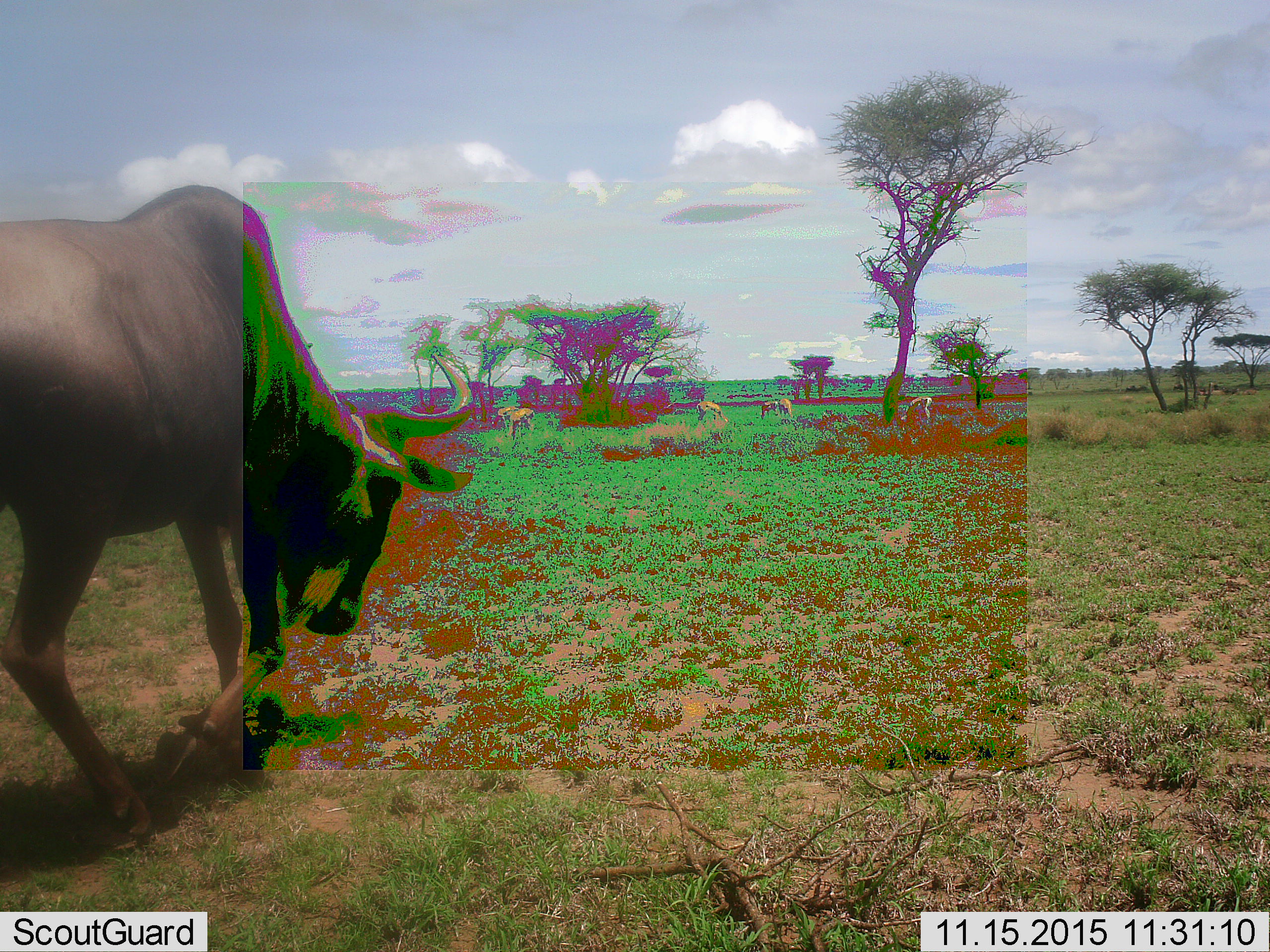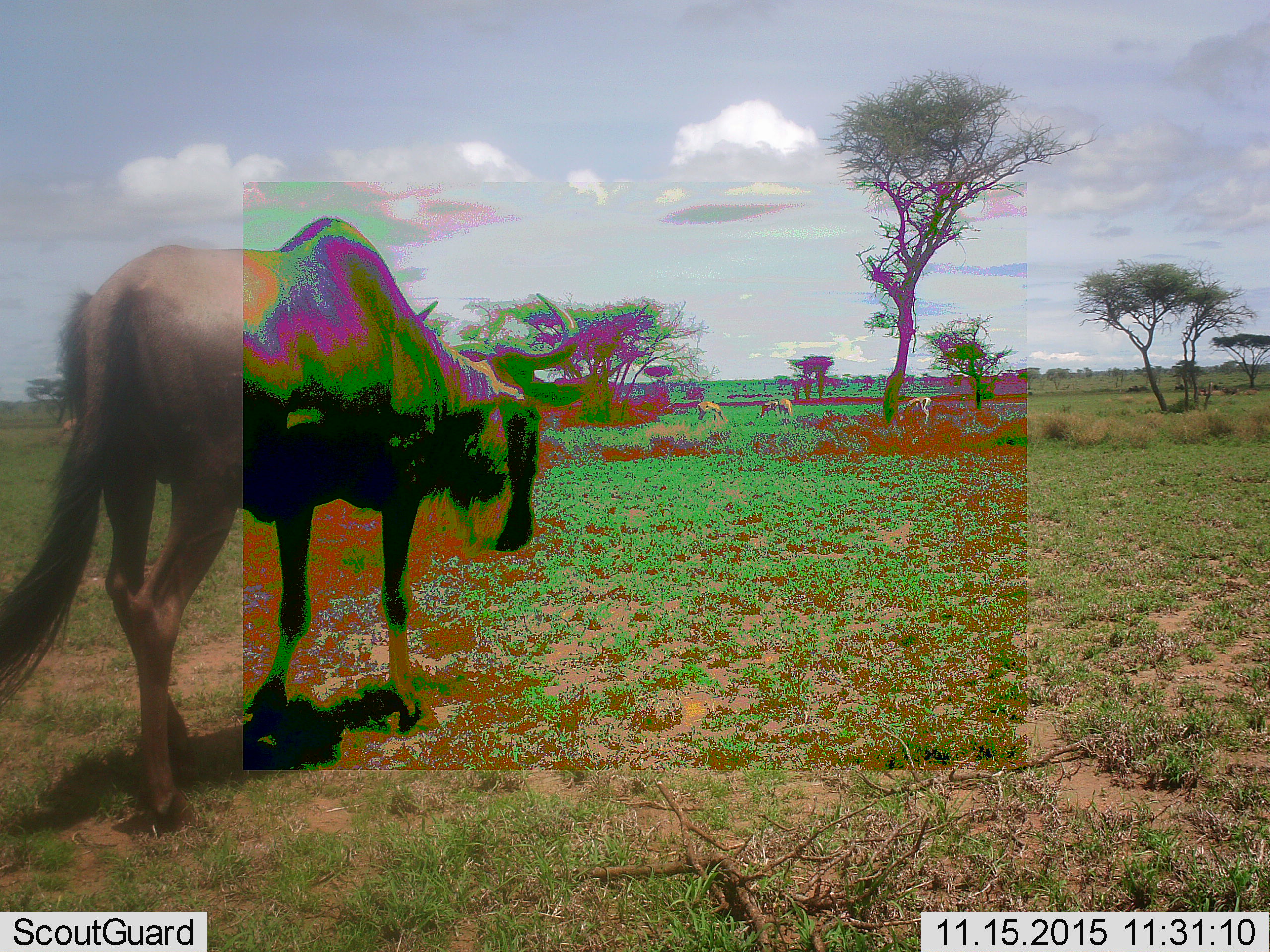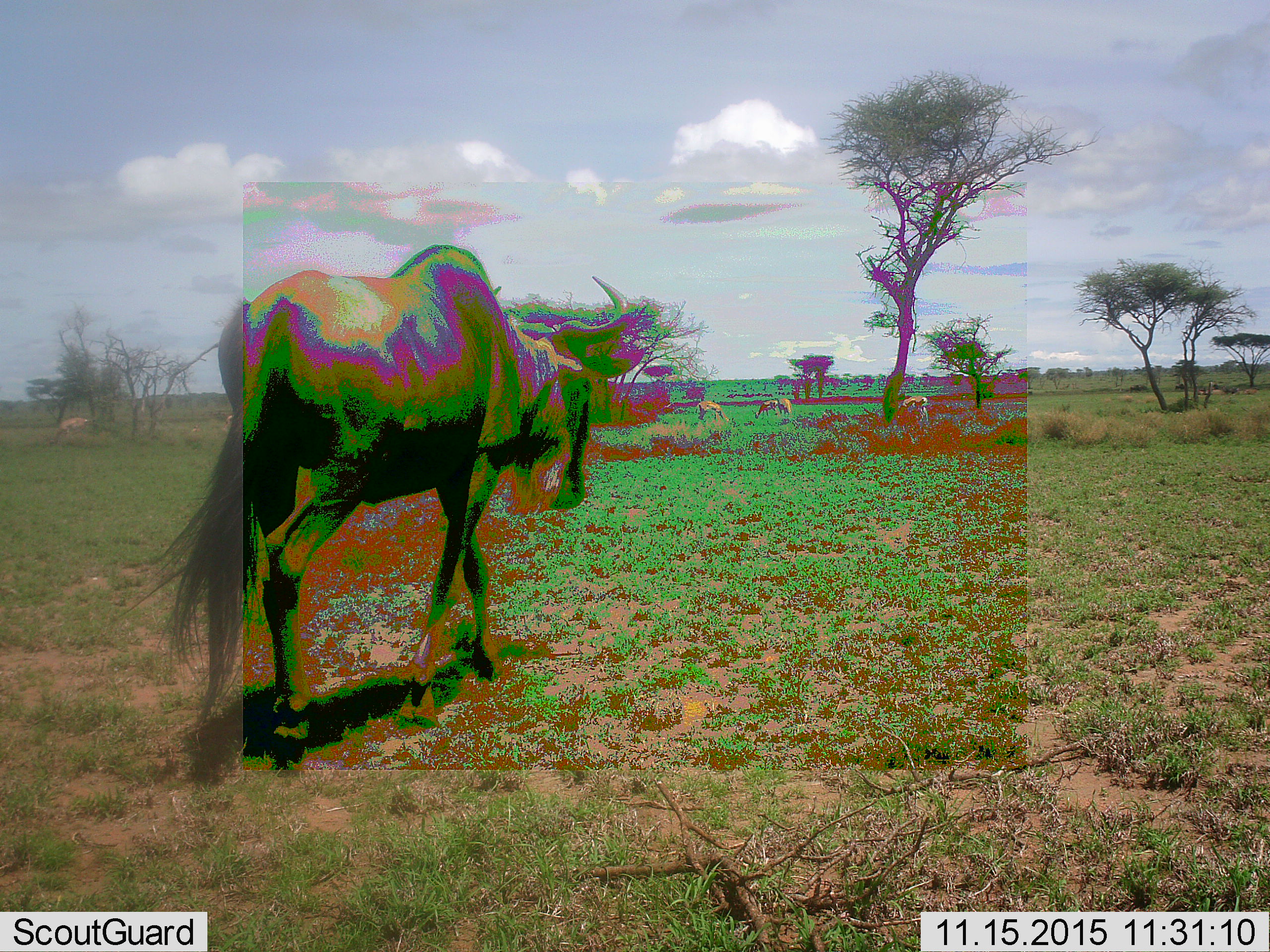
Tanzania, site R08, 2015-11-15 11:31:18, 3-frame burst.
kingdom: Animalia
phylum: Chordata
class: Mammalia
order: Artiodactyla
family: Bovidae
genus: Connochaetes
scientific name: Connochaetes taurinus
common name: blue wildebeest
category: wildebeest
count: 1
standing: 0%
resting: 0%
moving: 100%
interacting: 0%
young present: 0%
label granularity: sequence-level